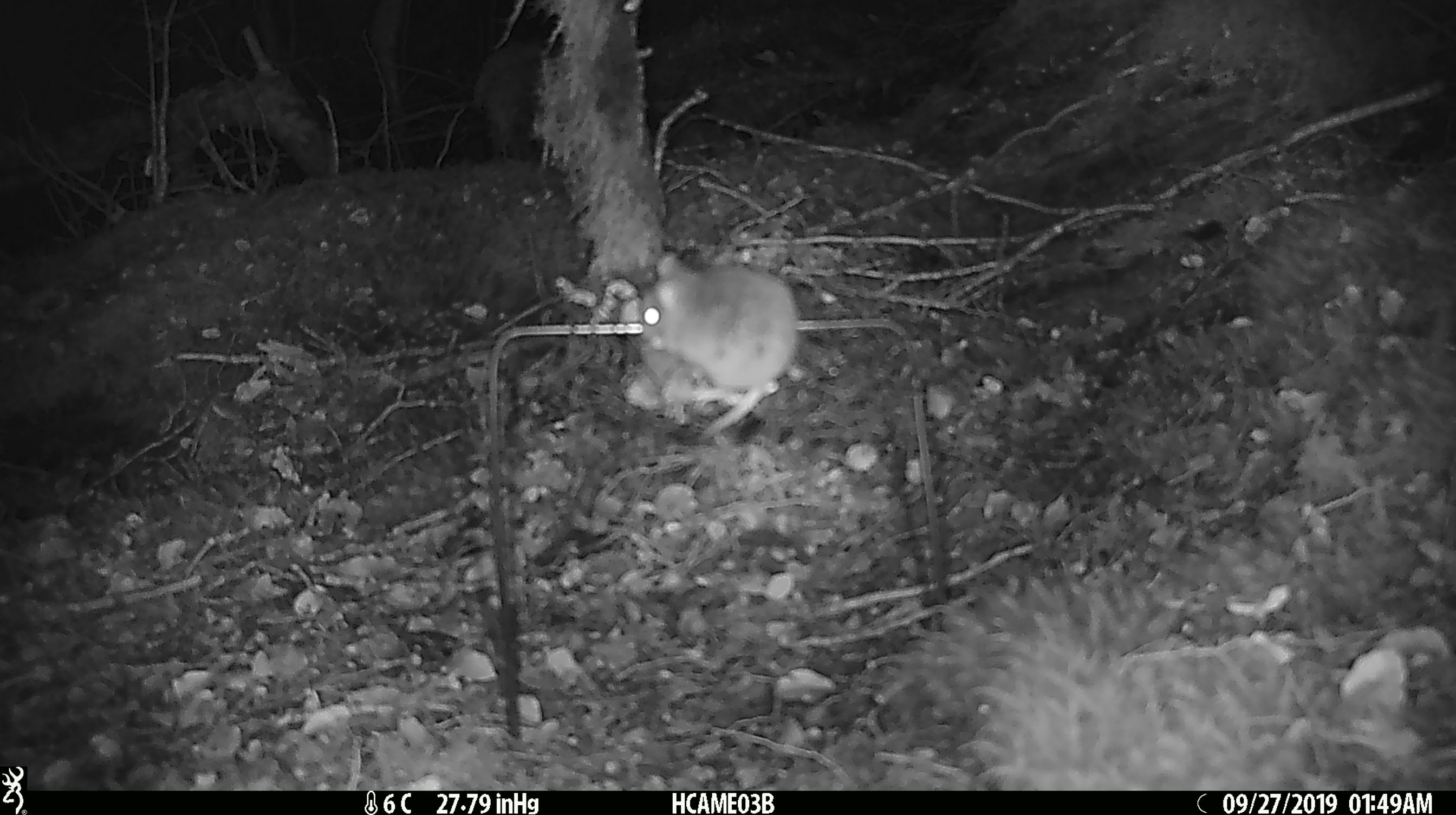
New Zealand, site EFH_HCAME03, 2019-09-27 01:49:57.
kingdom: Animalia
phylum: Chordata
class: Mammalia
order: Rodentia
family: Muridae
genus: Mus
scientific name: Mus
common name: mouse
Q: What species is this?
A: Mouse (Mus).